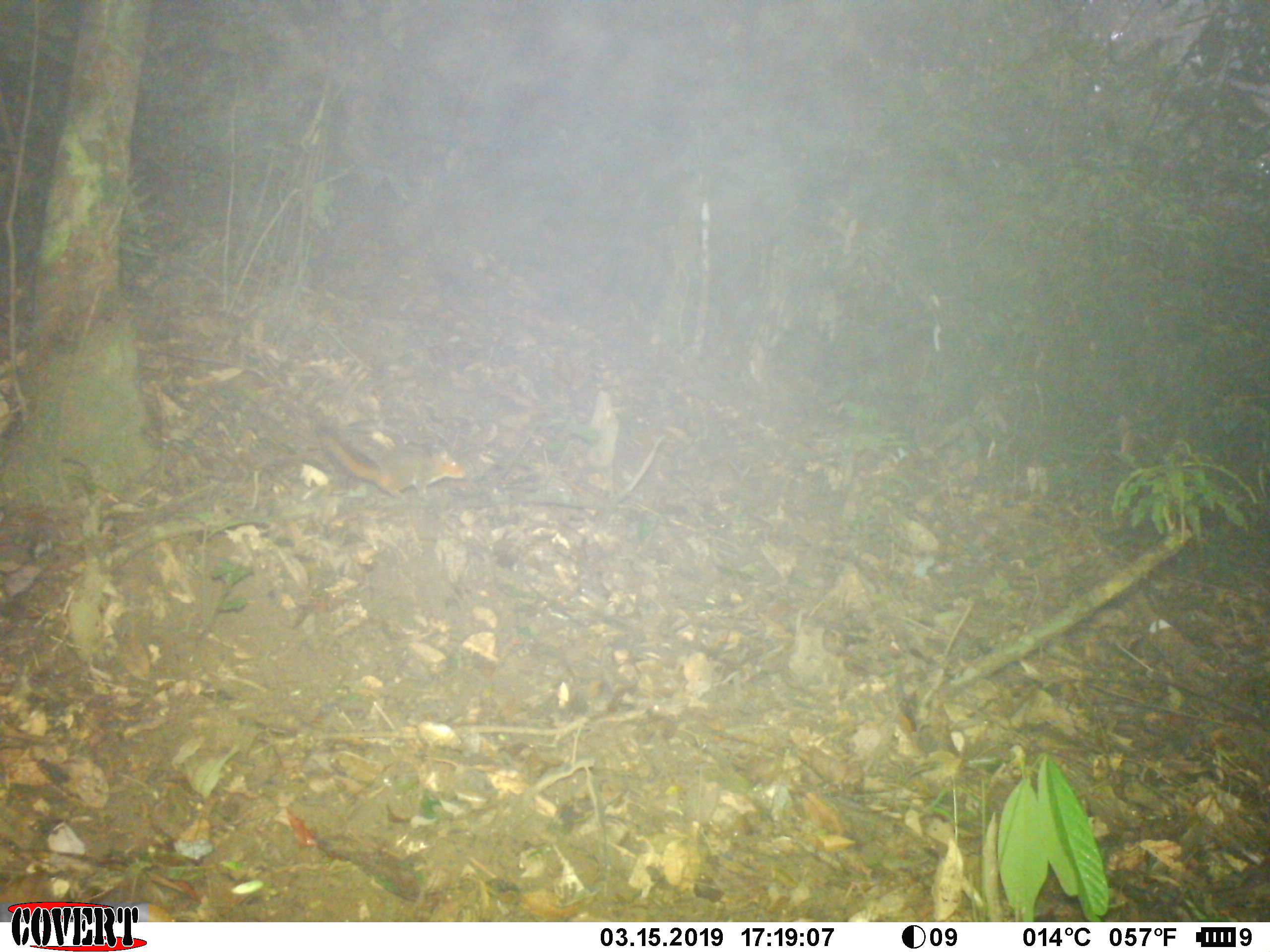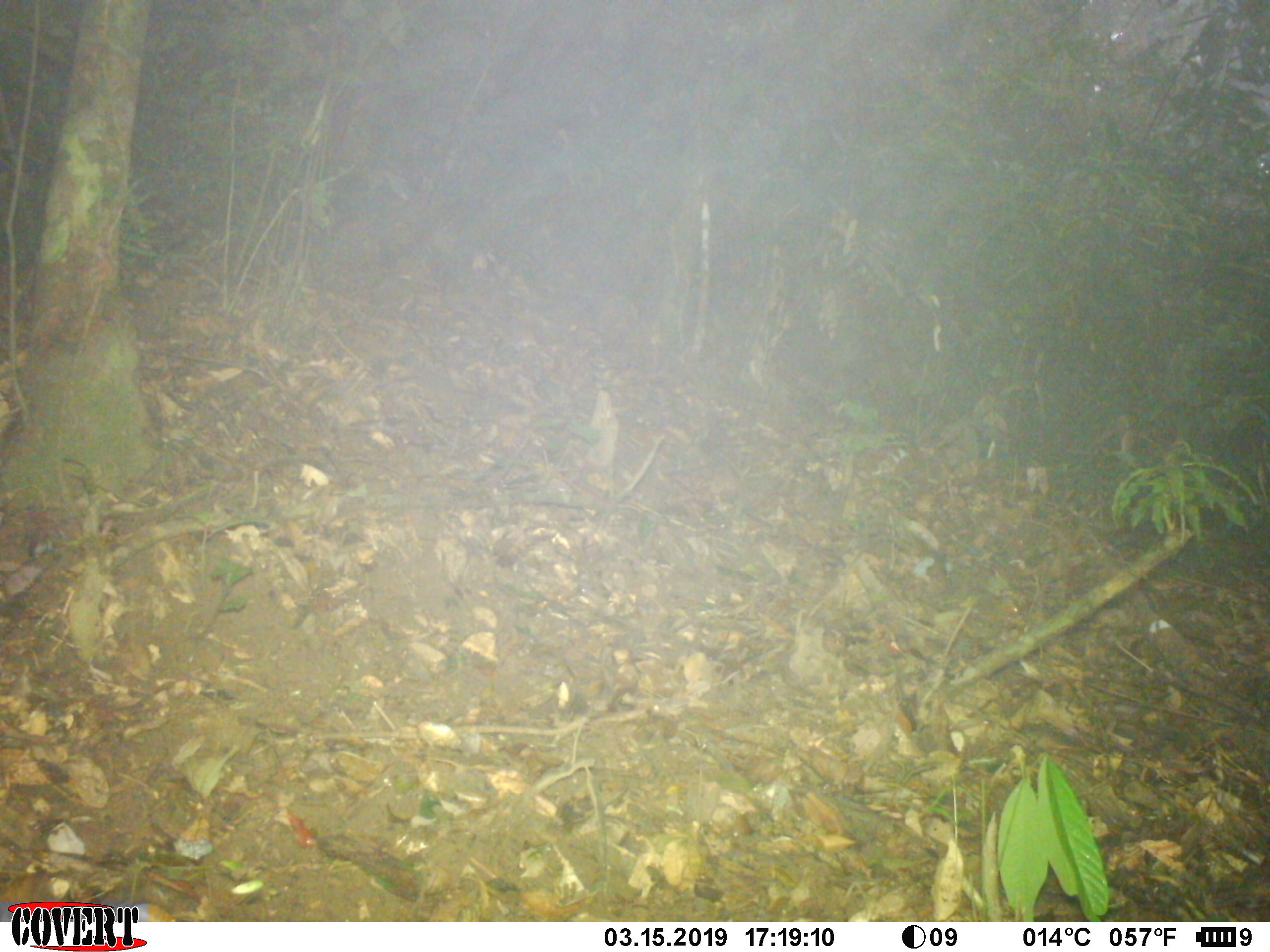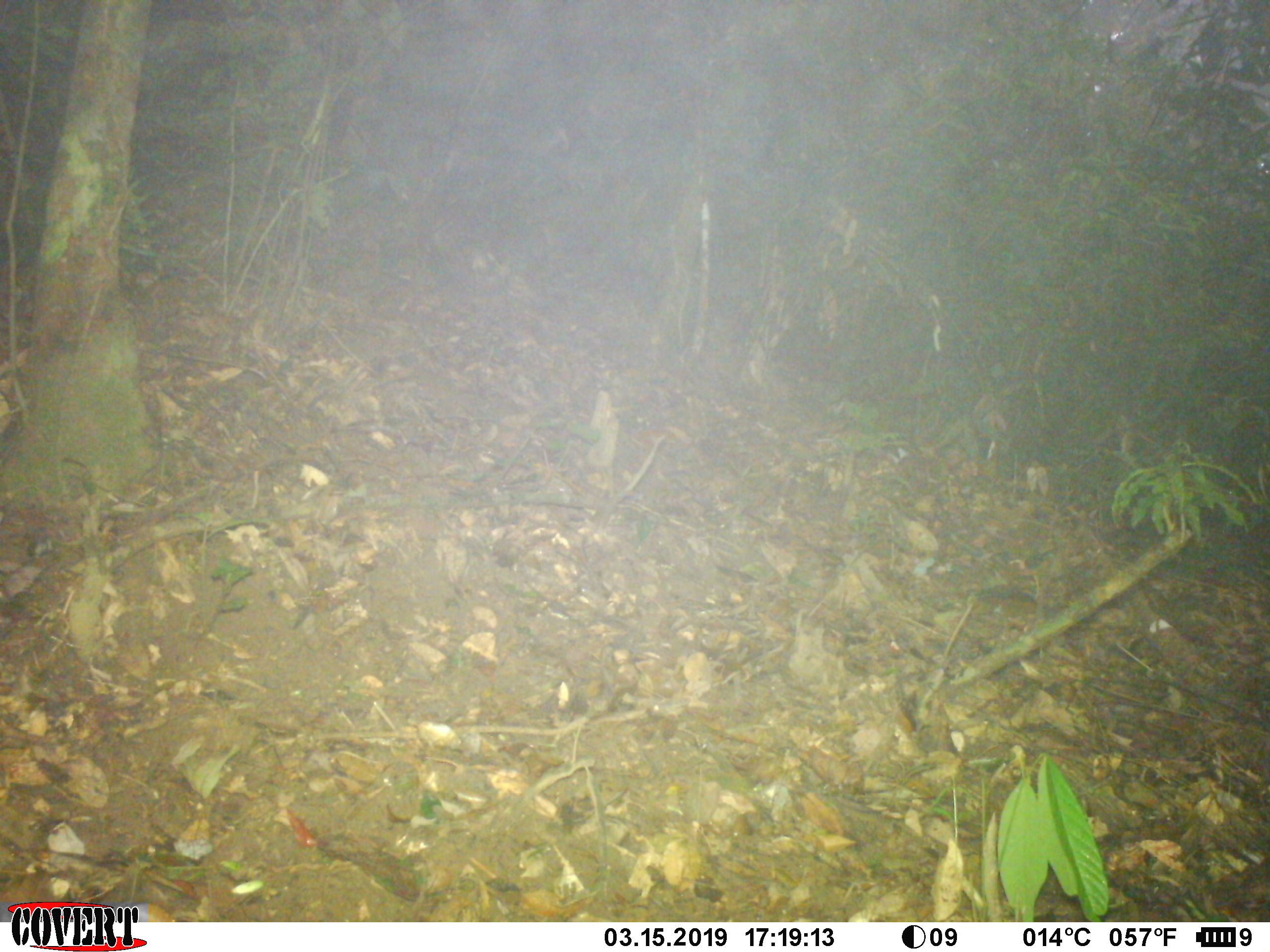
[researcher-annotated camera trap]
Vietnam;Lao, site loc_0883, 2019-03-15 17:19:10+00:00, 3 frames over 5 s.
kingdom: Animalia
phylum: Chordata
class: Mammalia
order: Rodentia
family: Sciuridae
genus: Dremomys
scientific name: Dremomys rufigenis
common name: red-cheeked squirrel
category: red cheeked squirrel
Red cheeked squirrel (red-cheeked squirrel) (Dremomys rufigenis). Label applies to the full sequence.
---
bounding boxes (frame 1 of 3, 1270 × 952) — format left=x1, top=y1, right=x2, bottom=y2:
red cheeked squirrel: left=315, top=421, right=467, bottom=500